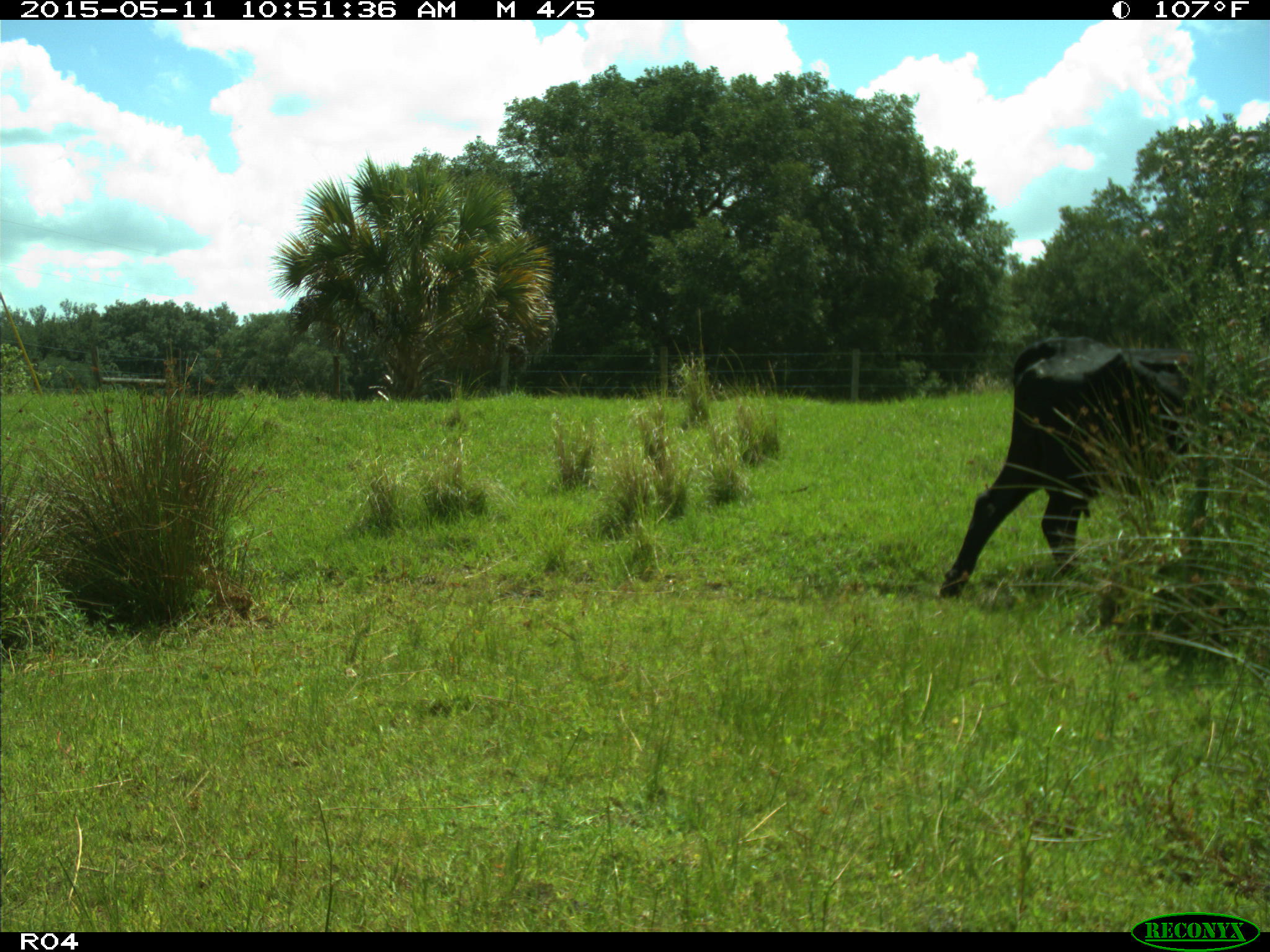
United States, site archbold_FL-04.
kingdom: Animalia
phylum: Chordata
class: Mammalia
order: Artiodactyla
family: Bovidae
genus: Bos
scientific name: Bos taurus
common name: domestic cow